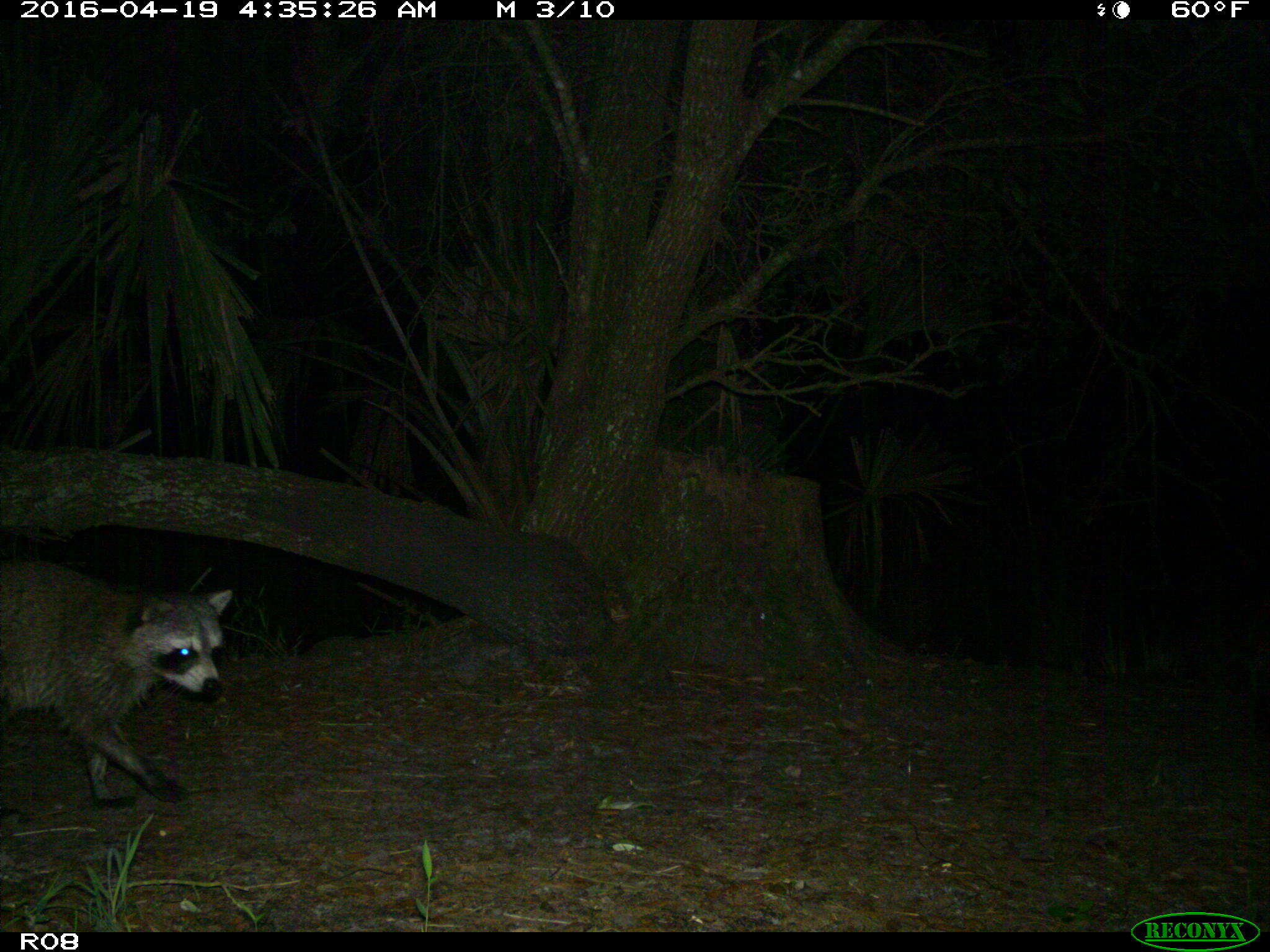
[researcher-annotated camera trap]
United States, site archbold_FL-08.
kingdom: Animalia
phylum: Chordata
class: Mammalia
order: Carnivora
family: Procyonidae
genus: Procyon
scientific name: Procyon lotor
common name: common raccoon